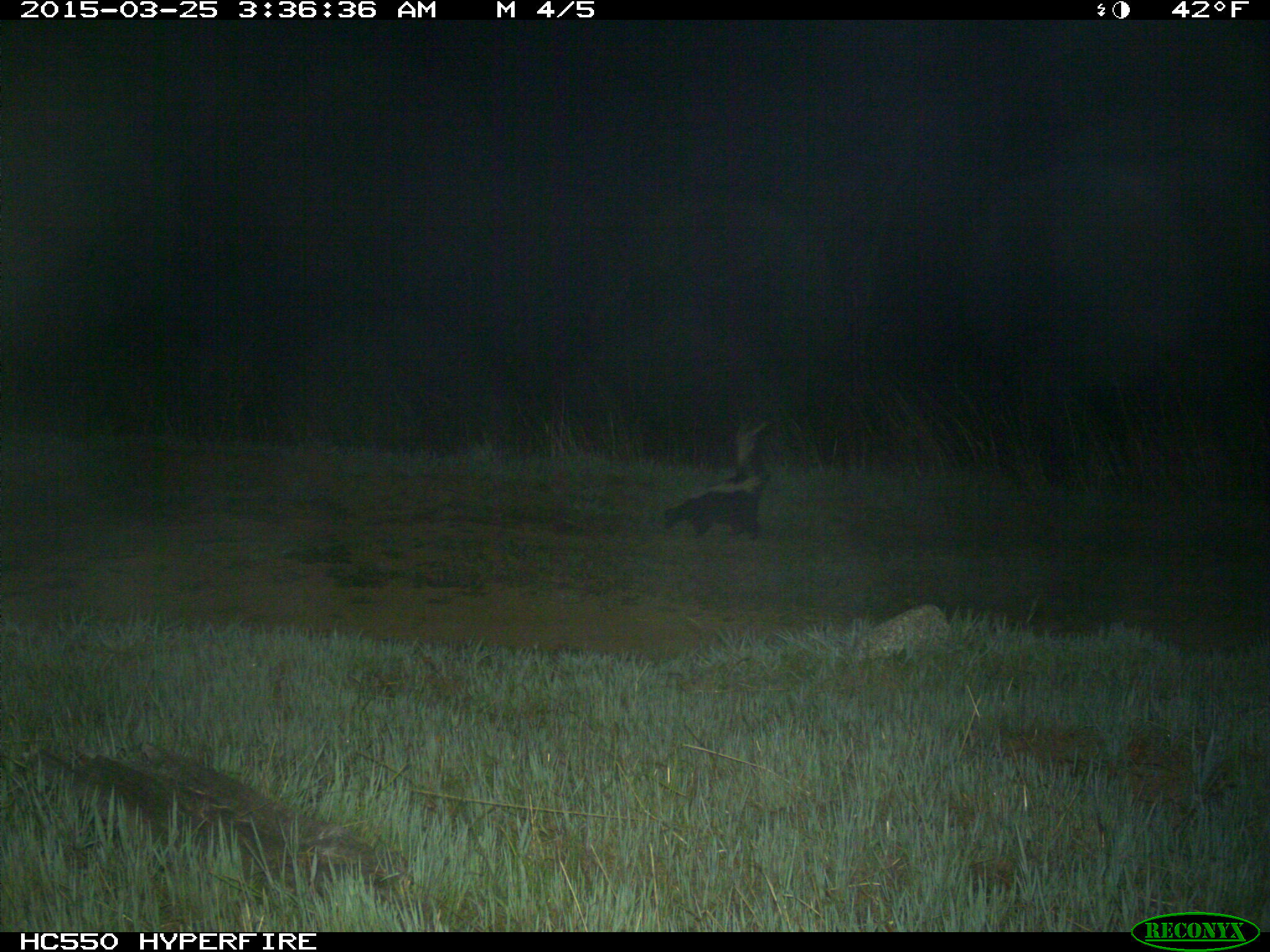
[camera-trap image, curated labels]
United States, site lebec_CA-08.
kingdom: Animalia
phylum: Chordata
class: Mammalia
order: Carnivora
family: Mephitidae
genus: Mephitis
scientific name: Mephitis mephitis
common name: striped skunk